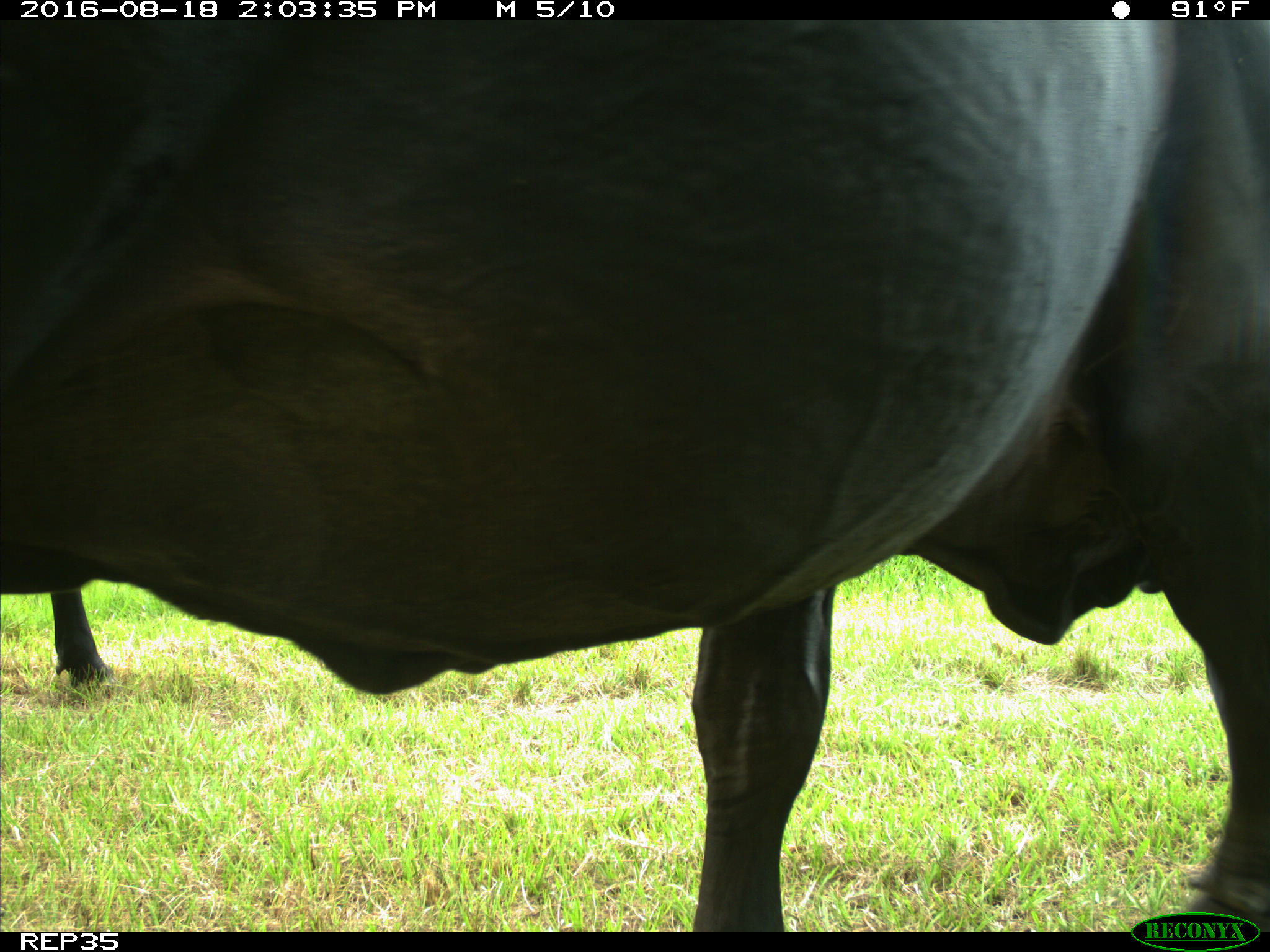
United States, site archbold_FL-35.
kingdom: Animalia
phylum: Chordata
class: Mammalia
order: Artiodactyla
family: Bovidae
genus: Bos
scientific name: Bos taurus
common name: domestic cow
Bos taurus (domestic cow).